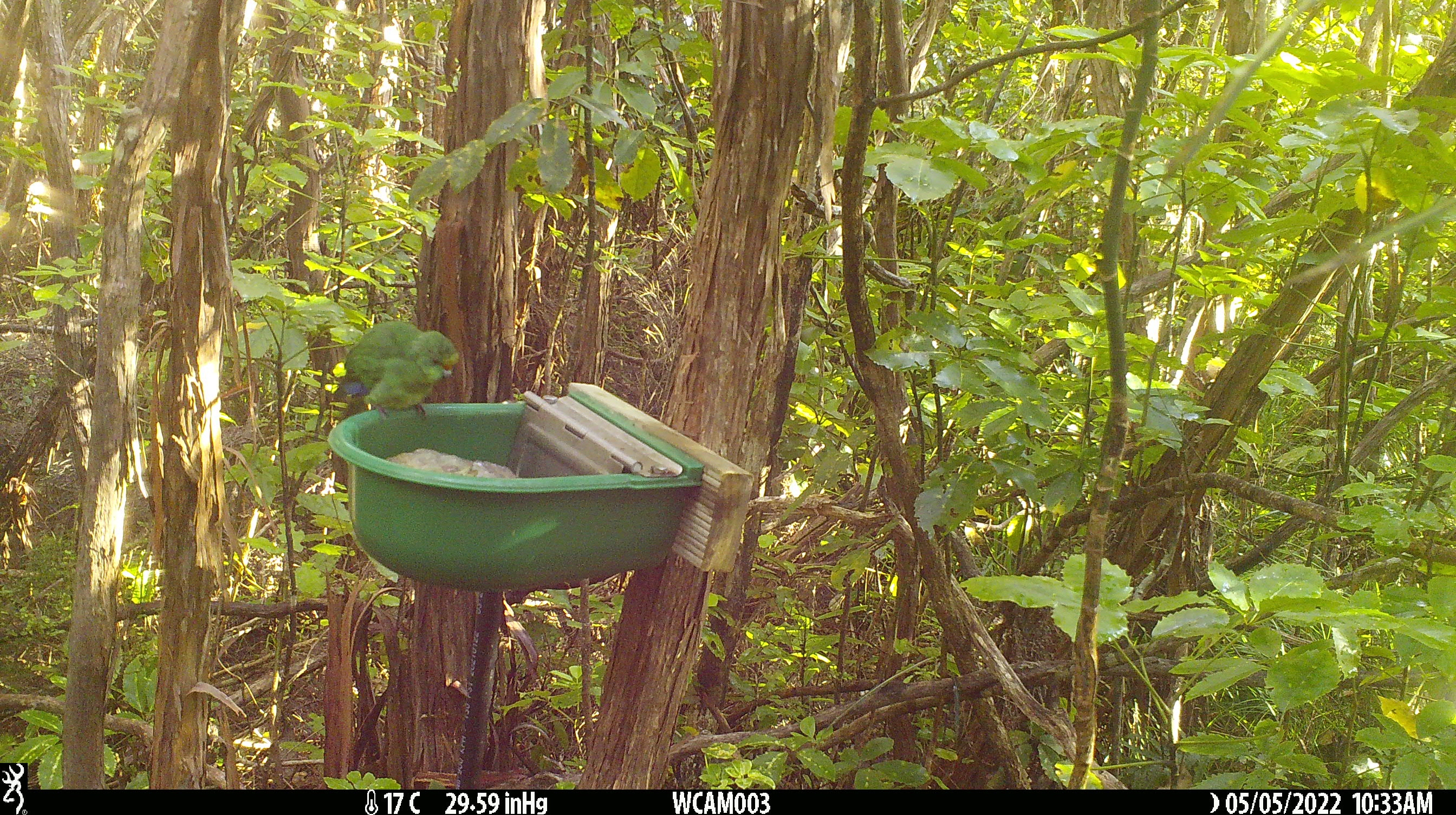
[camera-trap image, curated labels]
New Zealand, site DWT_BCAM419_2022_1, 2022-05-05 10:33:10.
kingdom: Animalia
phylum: Chordata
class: Aves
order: Psittaciformes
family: Psittaculidae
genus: Cyanoramphus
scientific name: Cyanoramphus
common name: parakeet